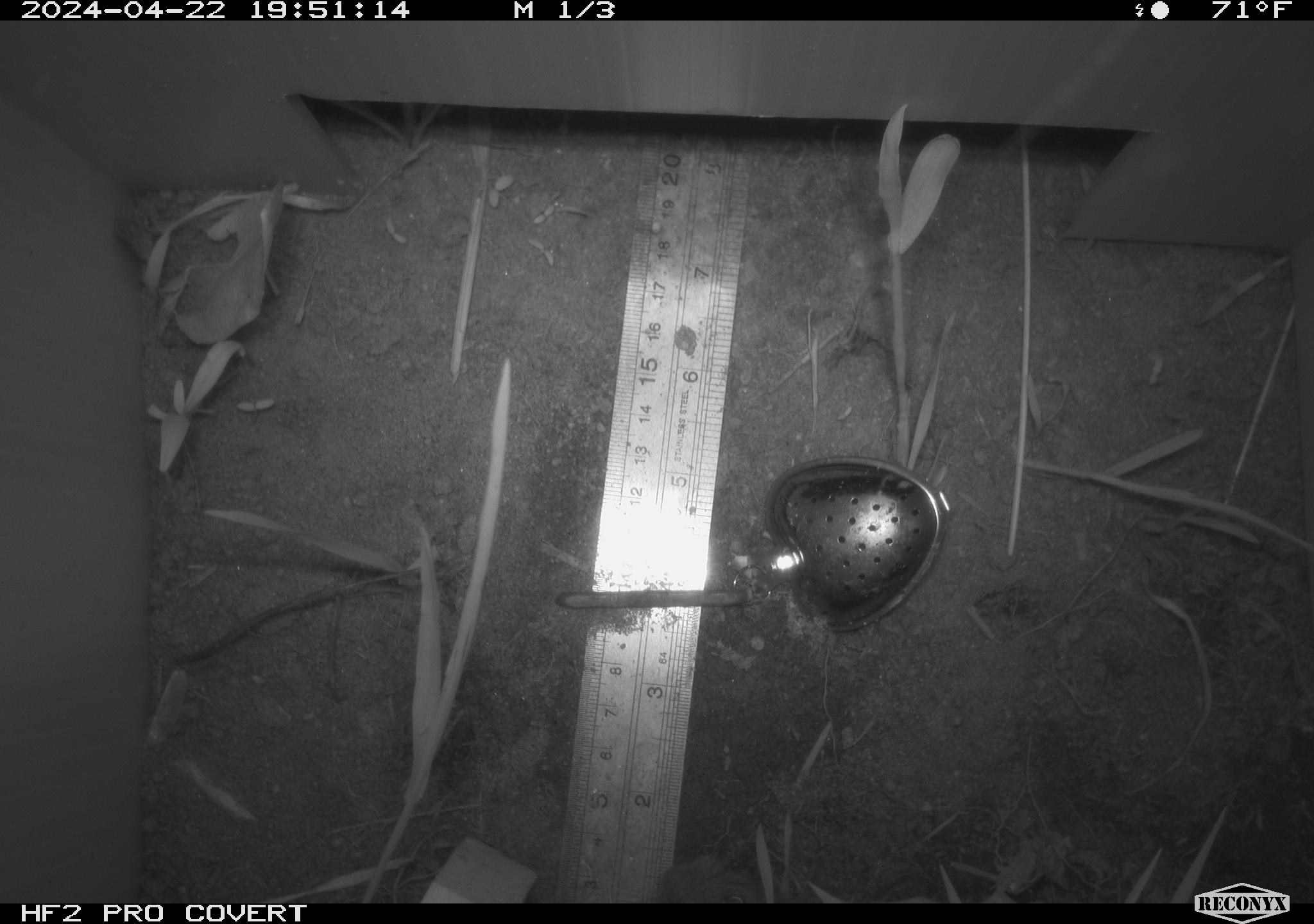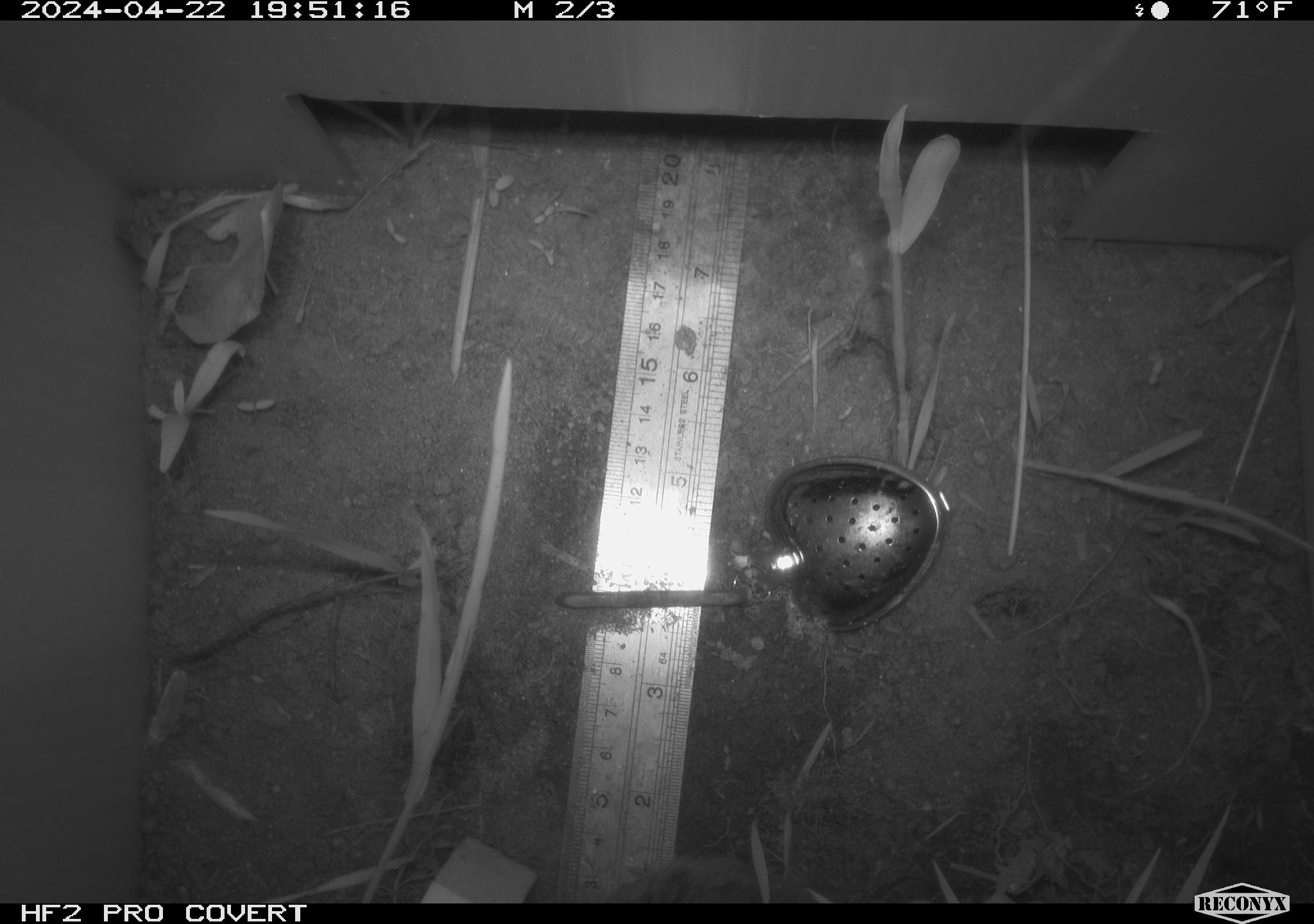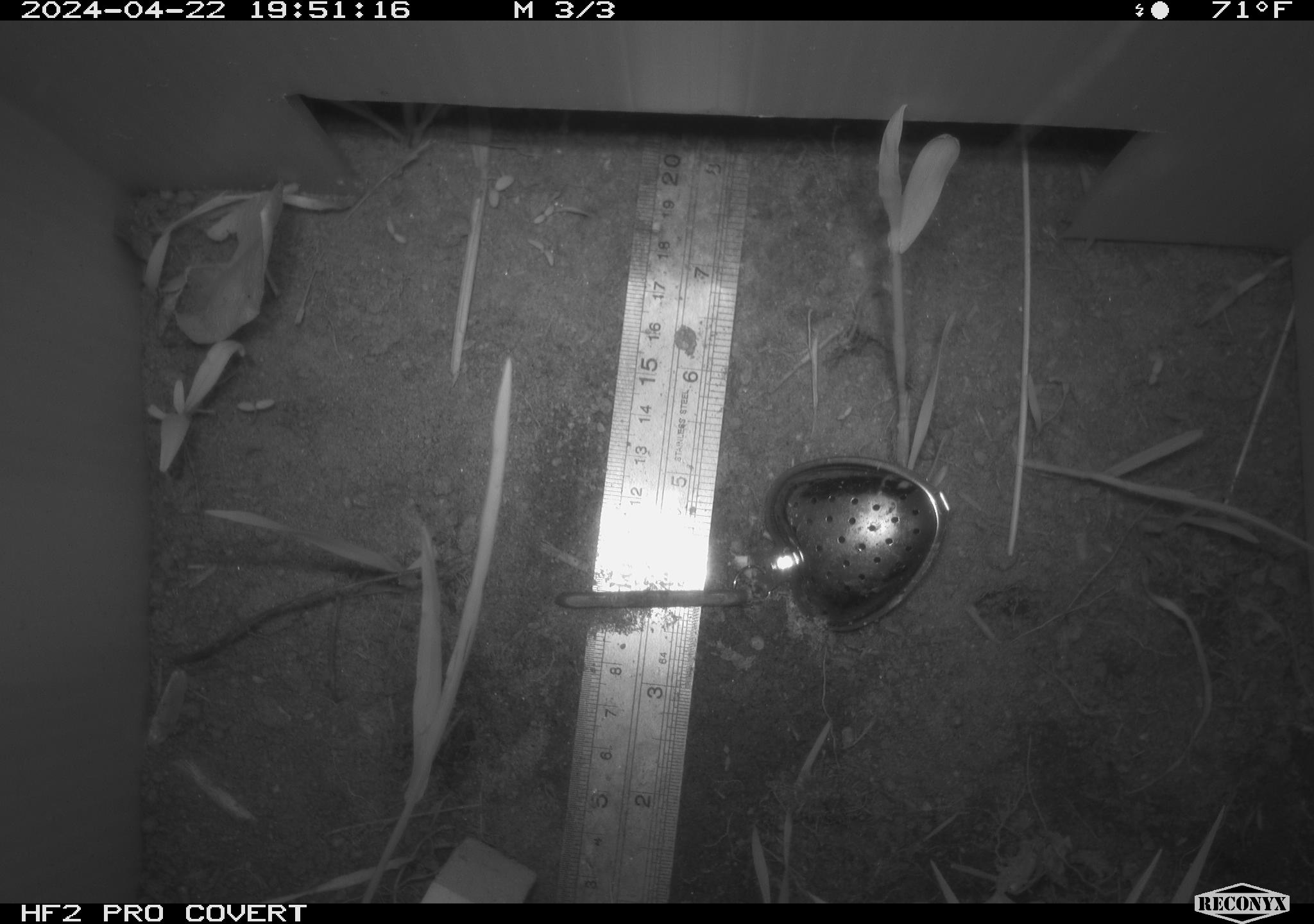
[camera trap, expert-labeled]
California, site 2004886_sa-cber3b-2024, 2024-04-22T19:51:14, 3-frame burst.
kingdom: Animalia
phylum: Chordata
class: Mammalia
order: Rodentia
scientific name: Rodentia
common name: mouse species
Mouse species (Rodentia).